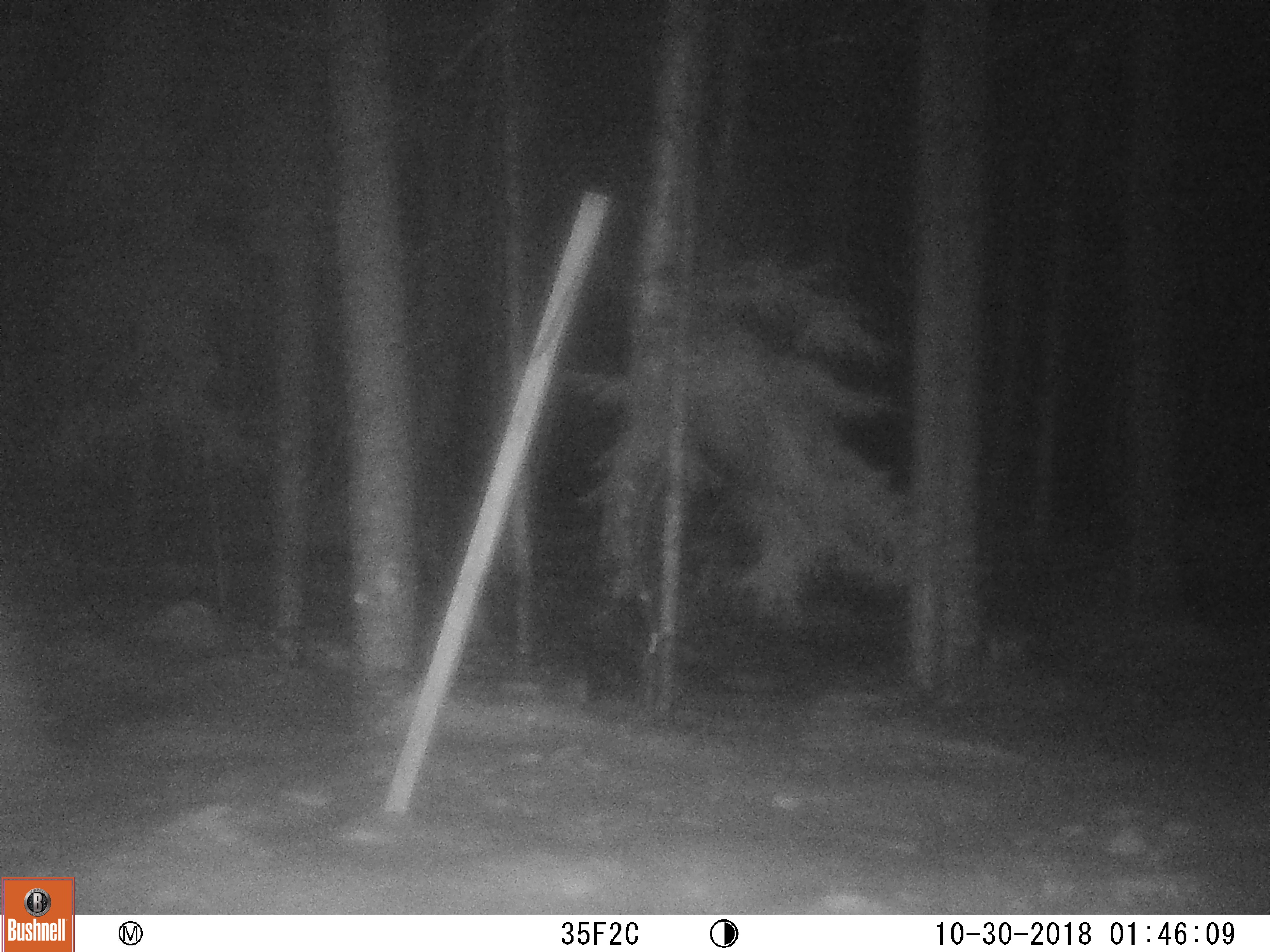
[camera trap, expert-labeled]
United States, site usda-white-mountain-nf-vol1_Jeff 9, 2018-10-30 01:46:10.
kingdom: Animalia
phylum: Chordata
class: Mammalia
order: Artiodactyla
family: Cervidae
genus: Alces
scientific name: Alces alces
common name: moose